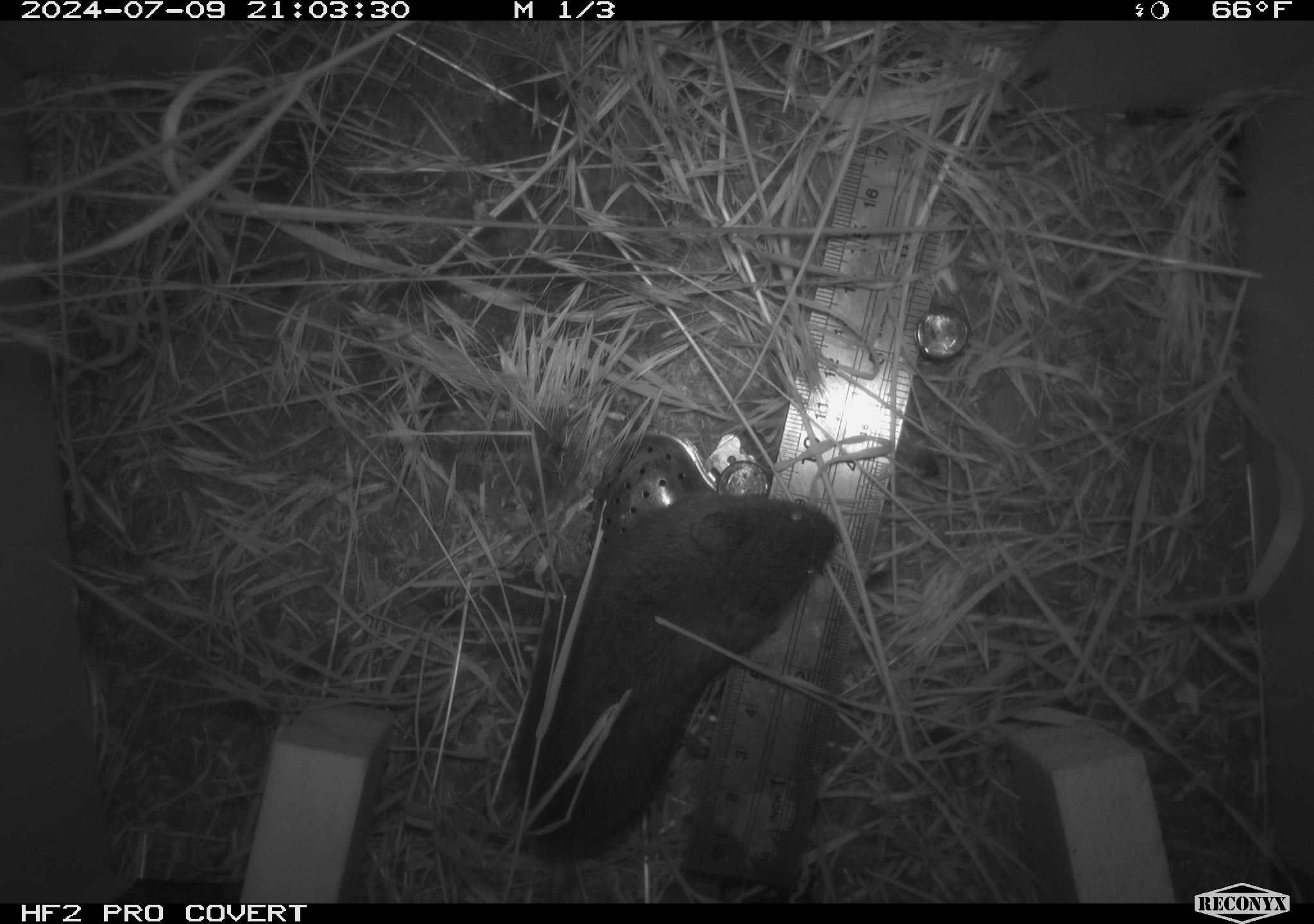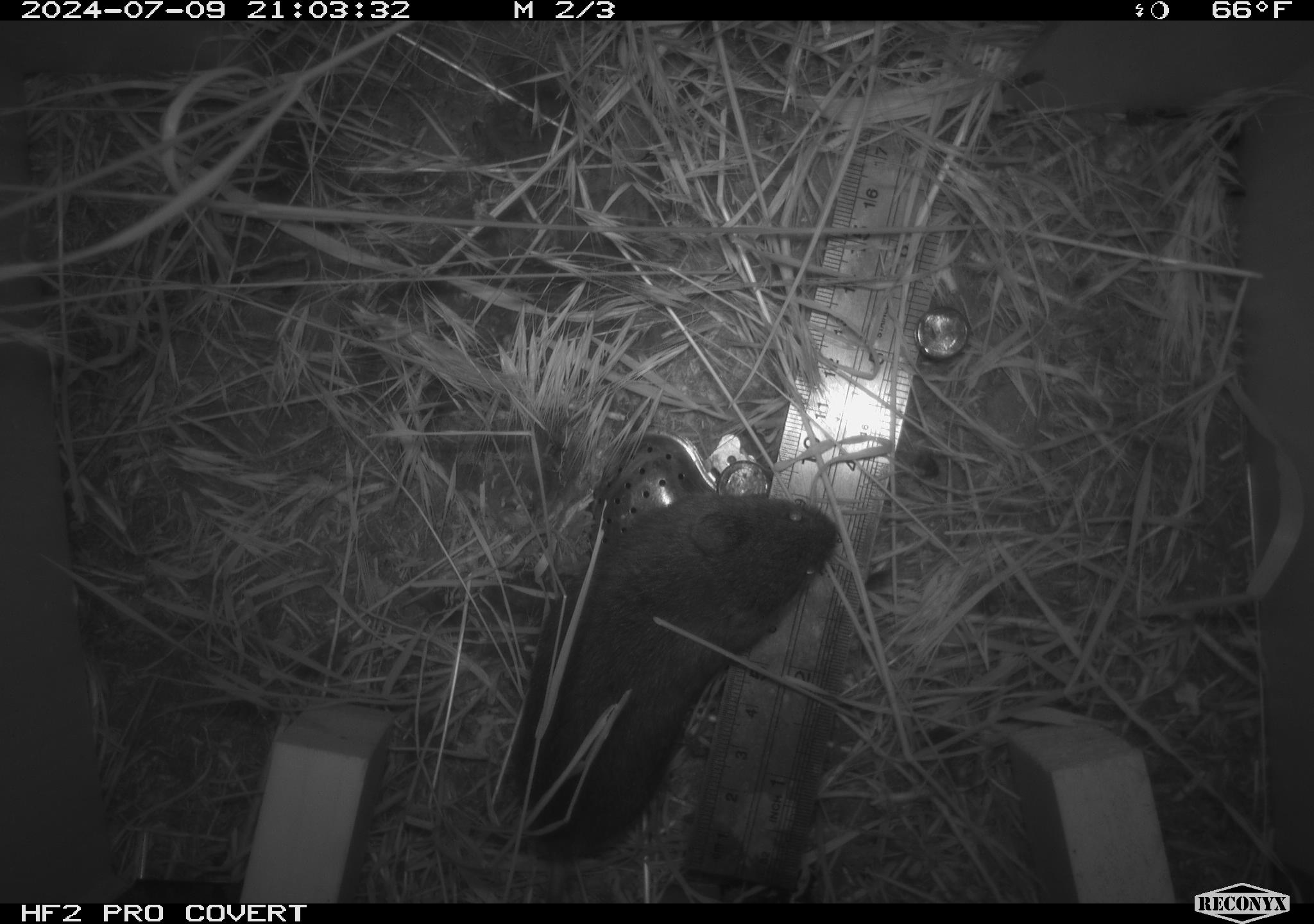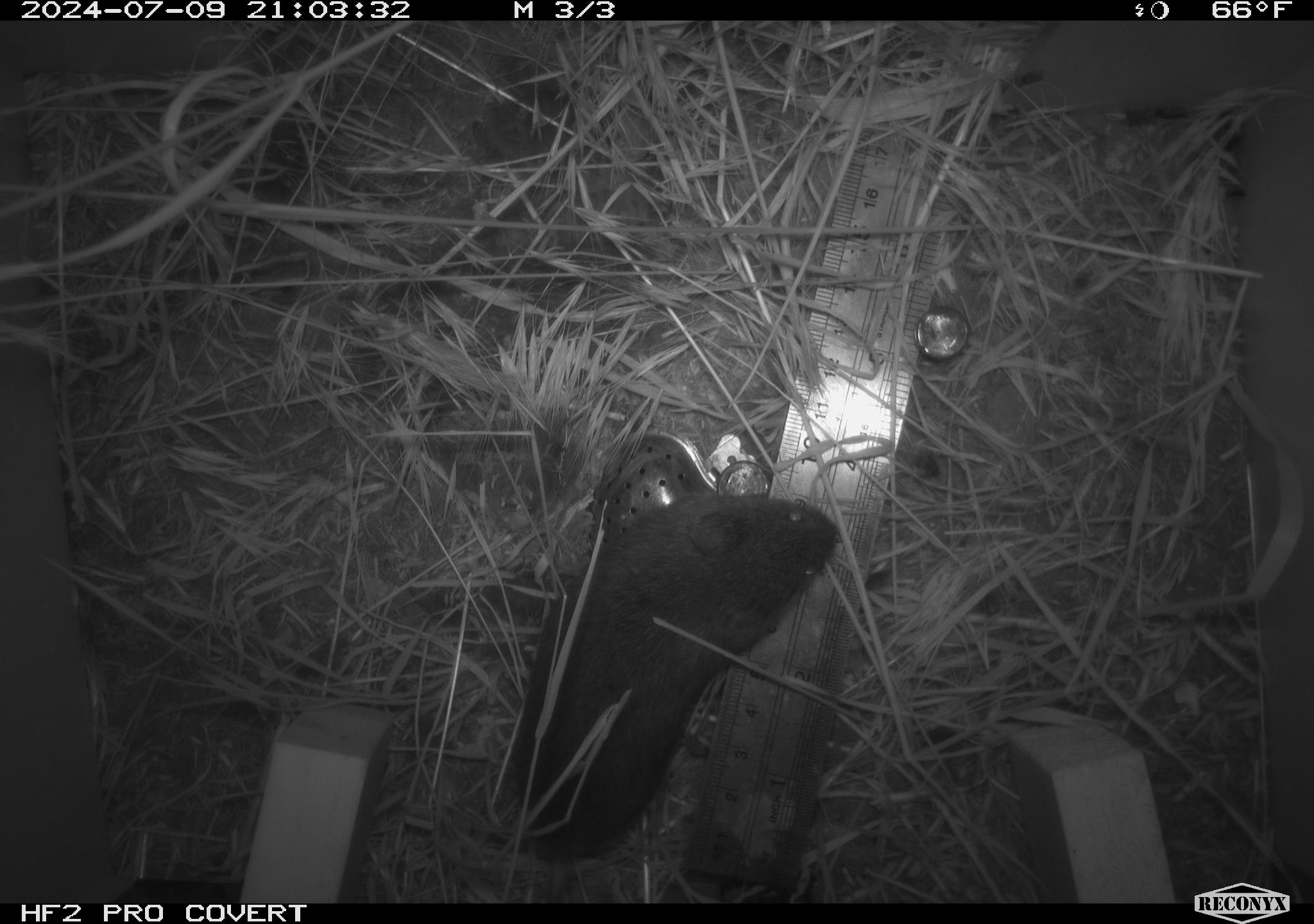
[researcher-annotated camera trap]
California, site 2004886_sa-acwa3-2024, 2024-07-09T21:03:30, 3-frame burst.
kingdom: Animalia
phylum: Chordata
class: Mammalia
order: Rodentia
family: Cricetidae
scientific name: Arvicolinae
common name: voles, lemmings, and muskrats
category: arvicolinae subfamily